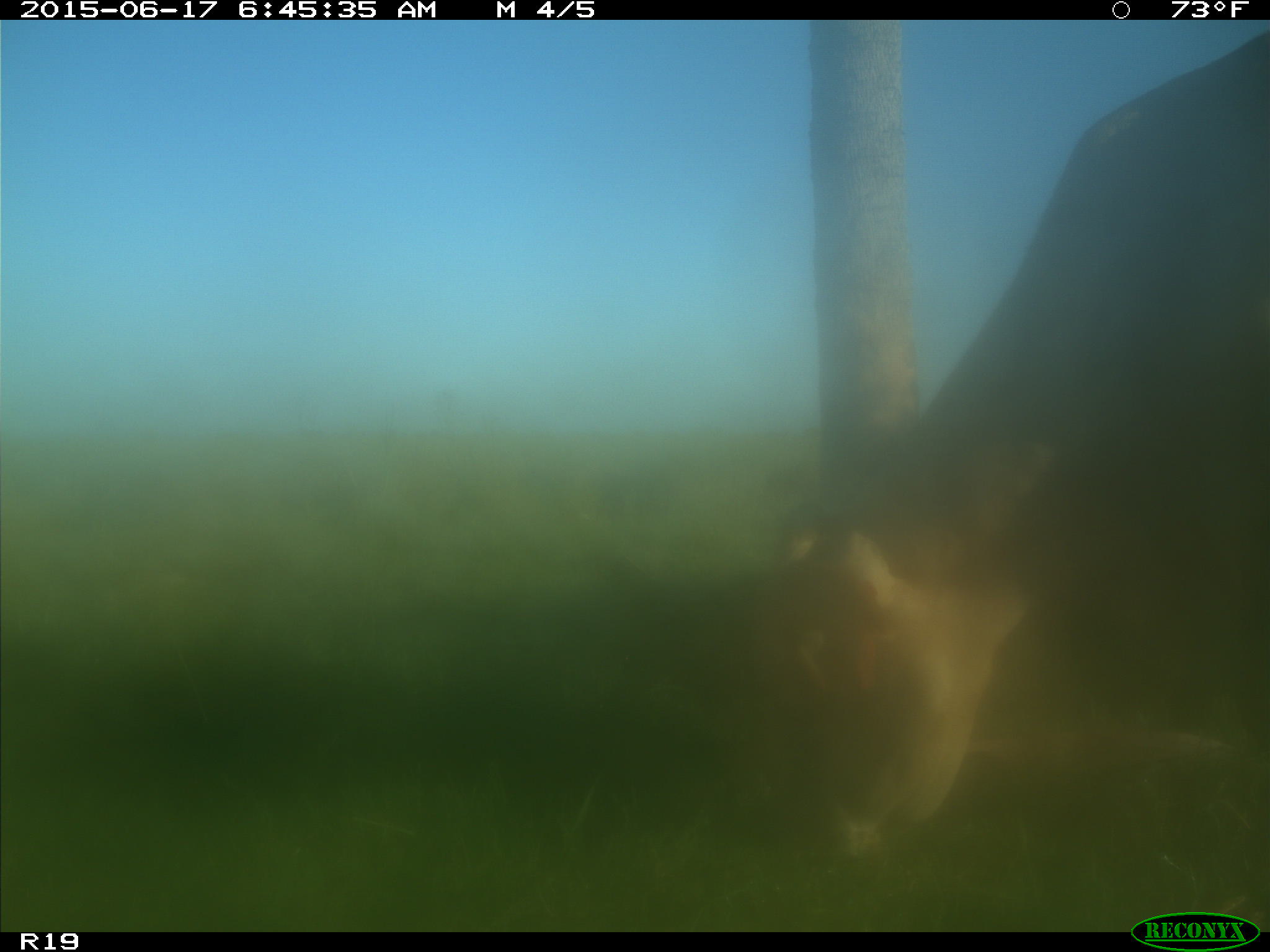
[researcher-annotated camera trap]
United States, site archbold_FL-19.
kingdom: Animalia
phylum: Chordata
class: Mammalia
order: Artiodactyla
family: Bovidae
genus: Bos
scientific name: Bos taurus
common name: domestic cow